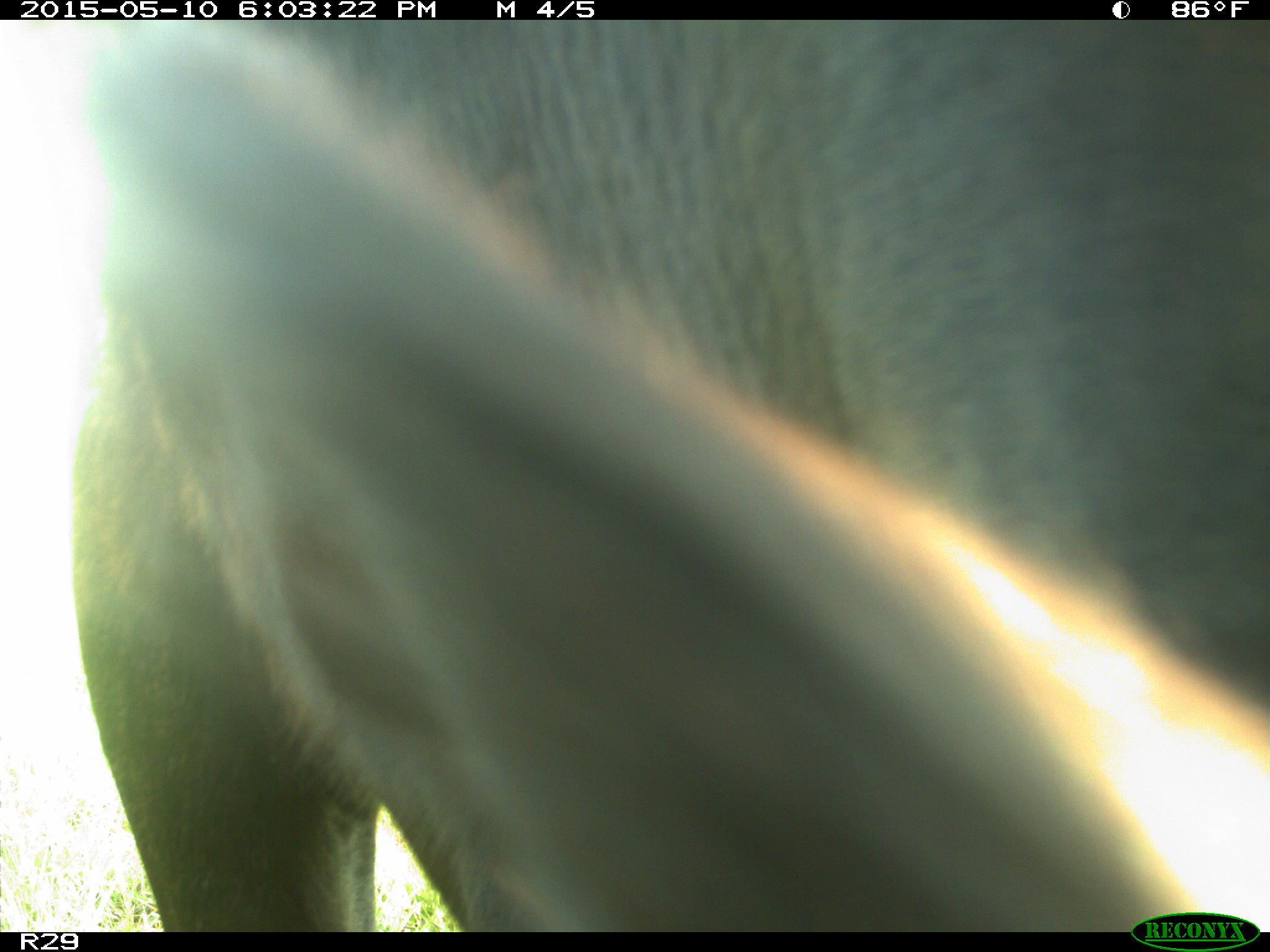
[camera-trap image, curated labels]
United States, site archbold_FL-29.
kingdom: Animalia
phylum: Chordata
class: Mammalia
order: Artiodactyla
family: Bovidae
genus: Bos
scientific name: Bos taurus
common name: domestic cow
Bos taurus (domestic cow).